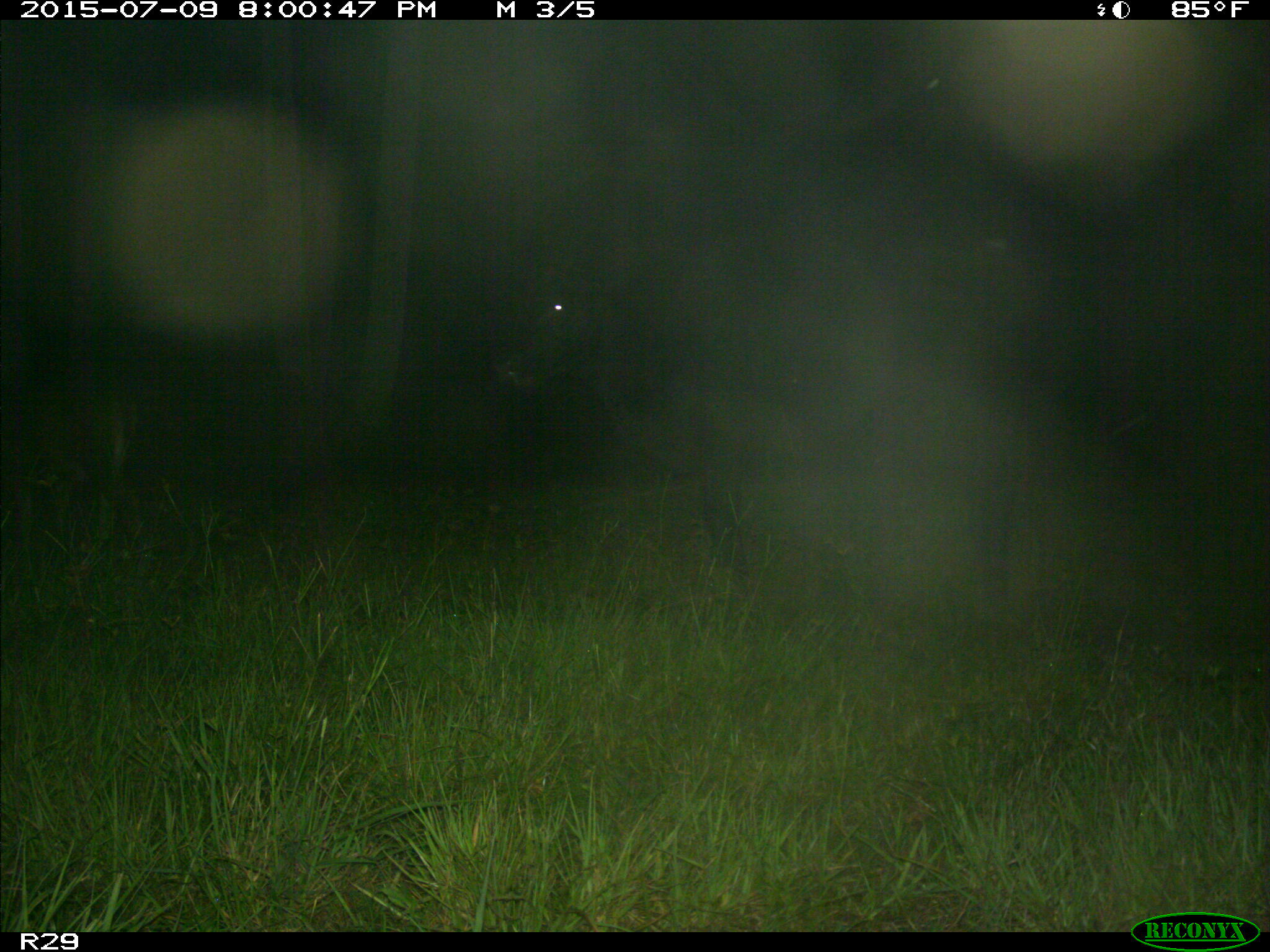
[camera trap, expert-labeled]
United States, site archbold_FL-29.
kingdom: Animalia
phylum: Chordata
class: Mammalia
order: Artiodactyla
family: Bovidae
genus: Bos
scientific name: Bos taurus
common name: domestic cow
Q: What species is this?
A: Bos taurus (domestic cow).